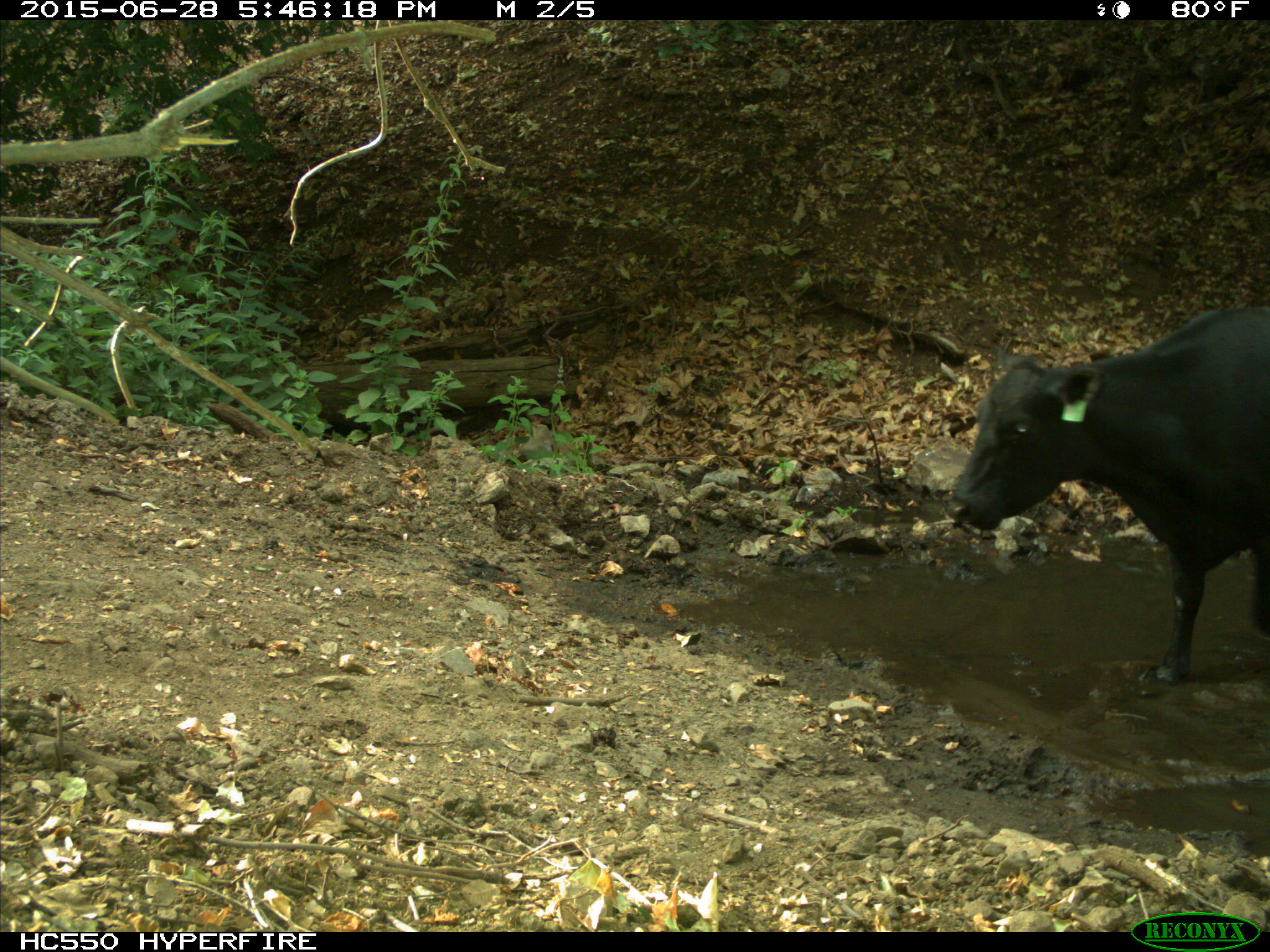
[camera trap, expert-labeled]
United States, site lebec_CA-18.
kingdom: Animalia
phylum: Chordata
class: Mammalia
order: Artiodactyla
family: Bovidae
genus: Bos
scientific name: Bos taurus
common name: domestic cow